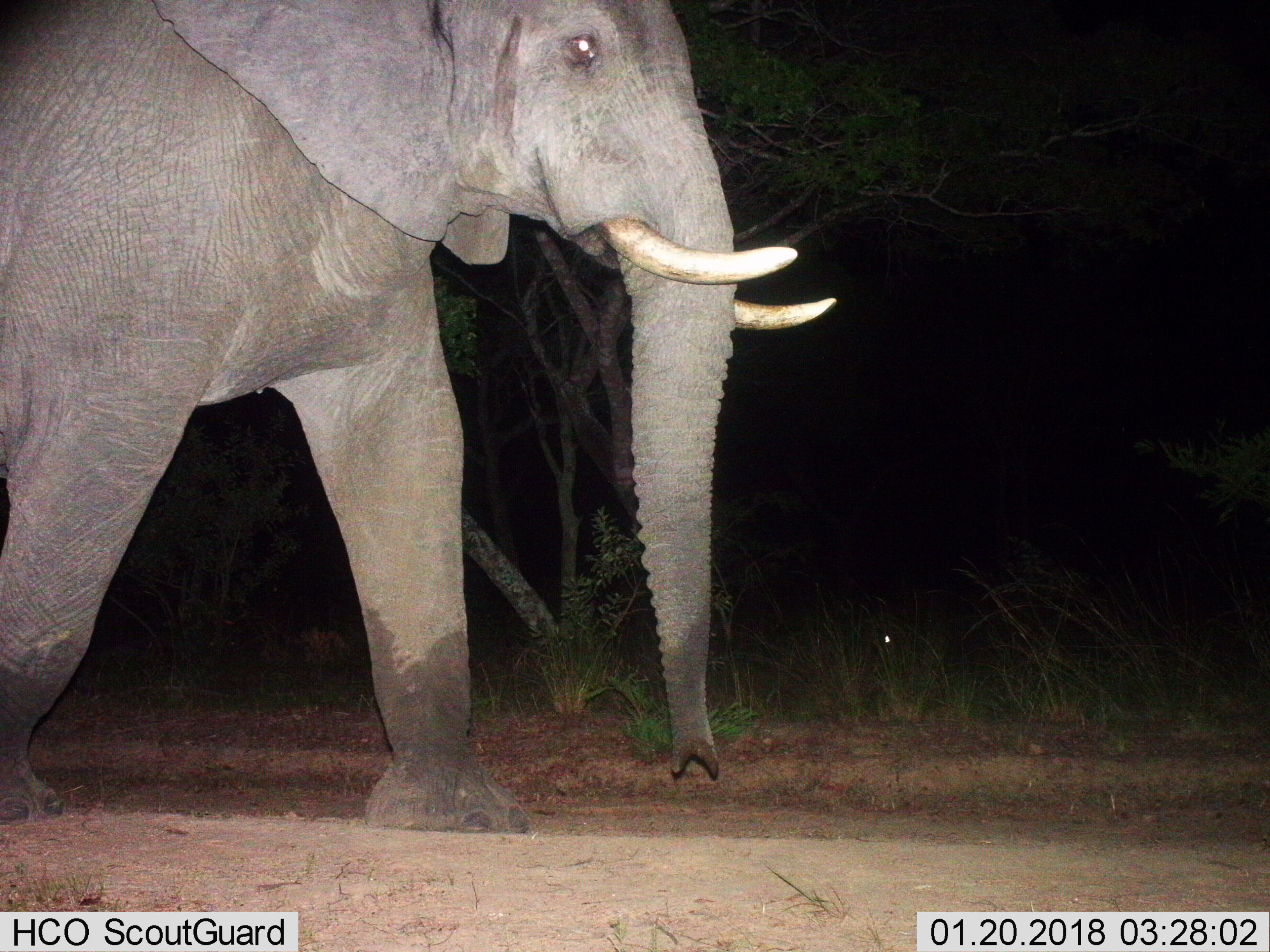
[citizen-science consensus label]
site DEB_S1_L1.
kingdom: Animalia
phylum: Chordata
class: Mammalia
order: Proboscidea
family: Elephantidae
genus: Loxodonta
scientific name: Loxodonta africana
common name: african bush elephant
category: elephant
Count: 1.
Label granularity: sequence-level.